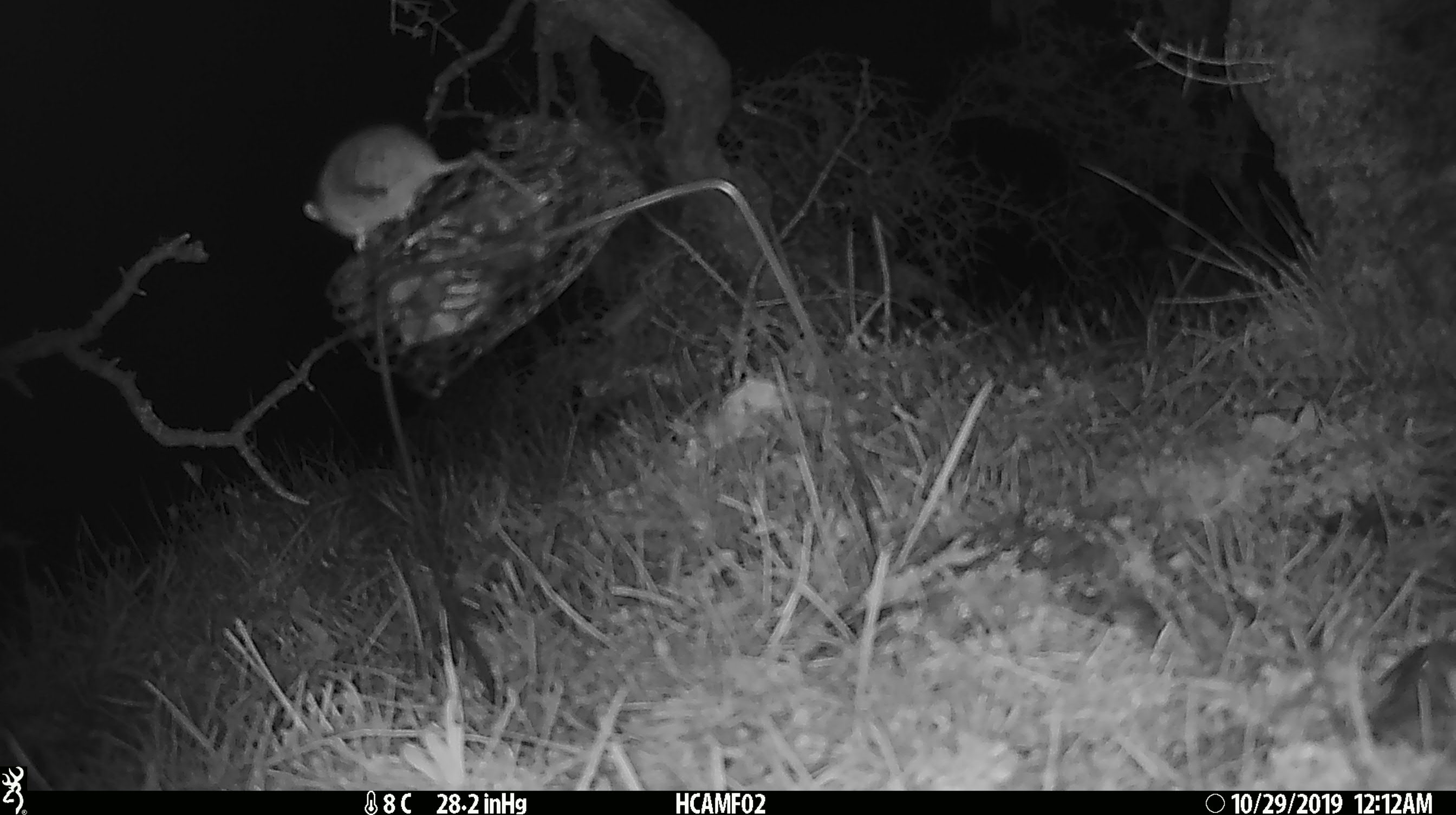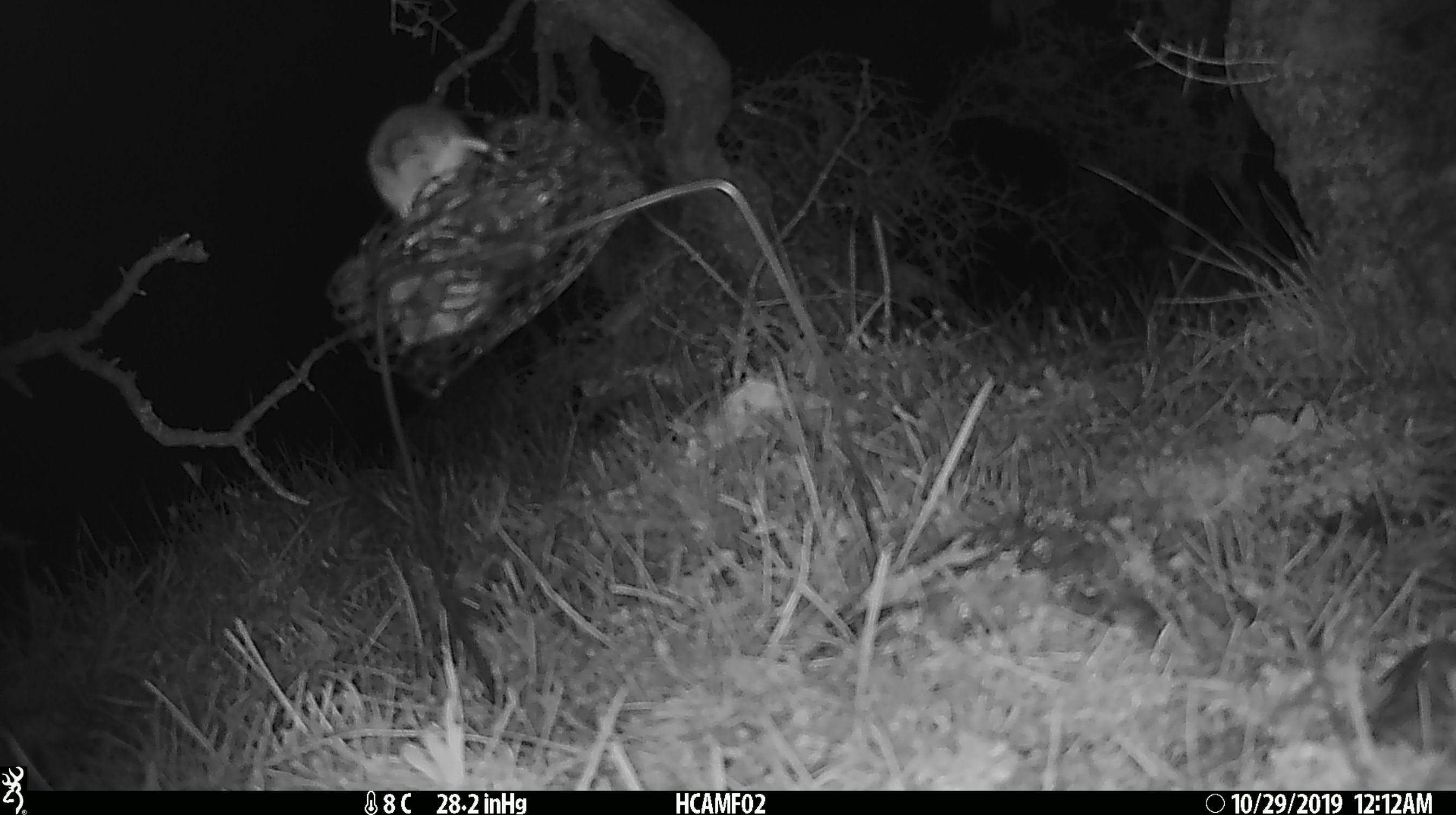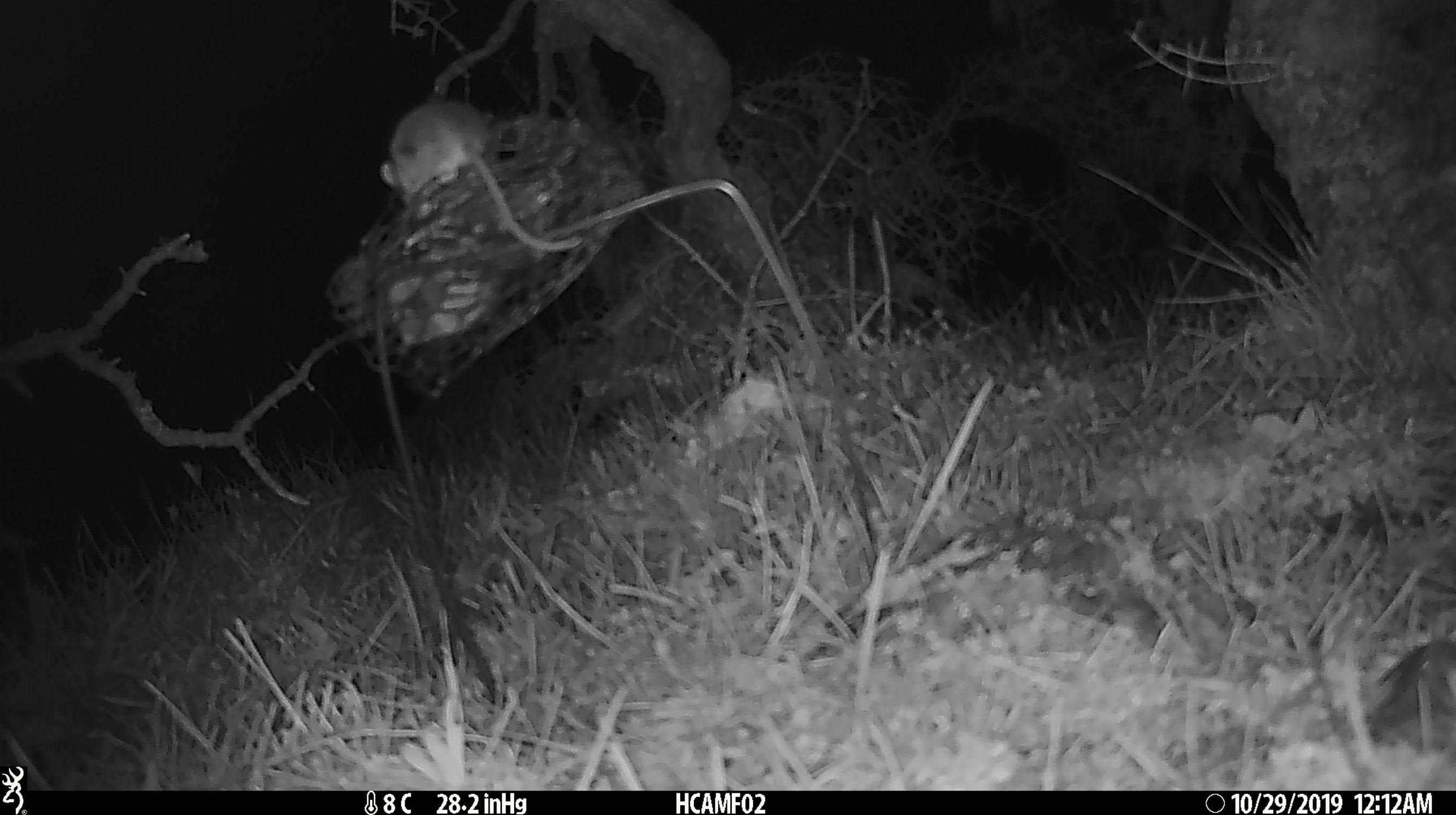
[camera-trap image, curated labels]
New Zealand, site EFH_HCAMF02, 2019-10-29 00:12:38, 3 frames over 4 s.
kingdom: Animalia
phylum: Chordata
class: Mammalia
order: Rodentia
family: Muridae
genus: Mus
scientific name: Mus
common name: mouse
Mouse (Mus).